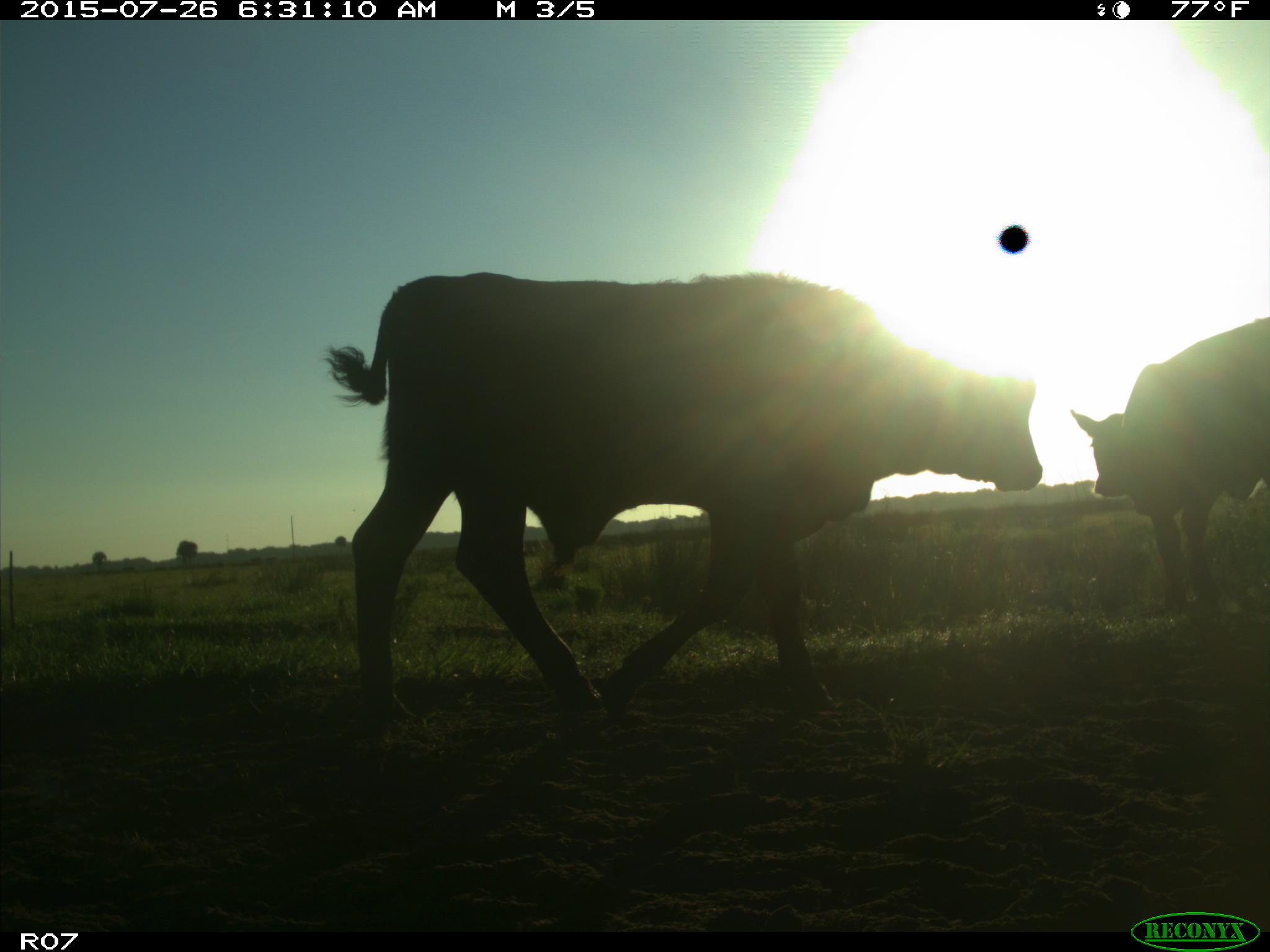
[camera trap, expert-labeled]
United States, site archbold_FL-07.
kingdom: Animalia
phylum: Chordata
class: Mammalia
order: Artiodactyla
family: Bovidae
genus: Bos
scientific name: Bos taurus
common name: domestic cow